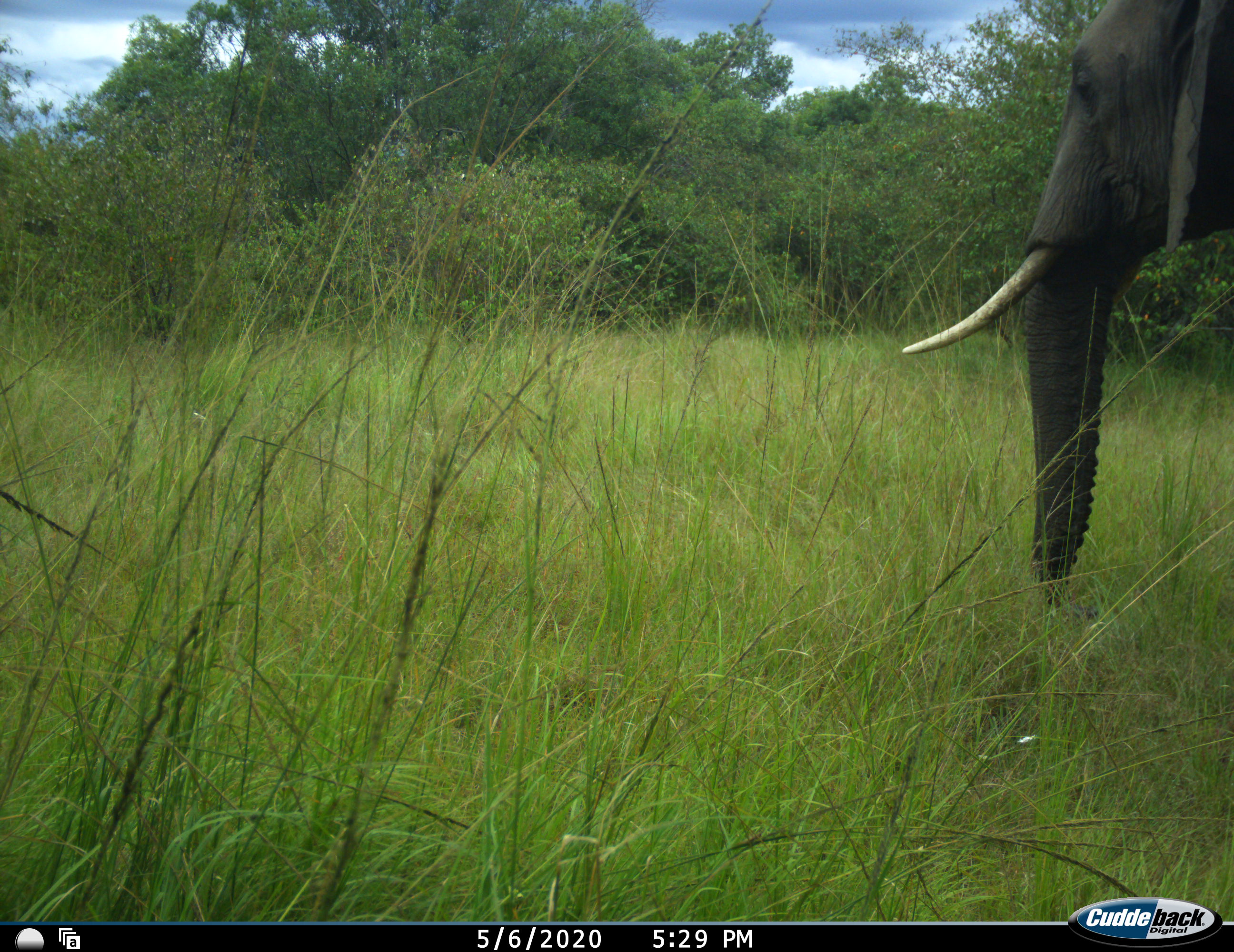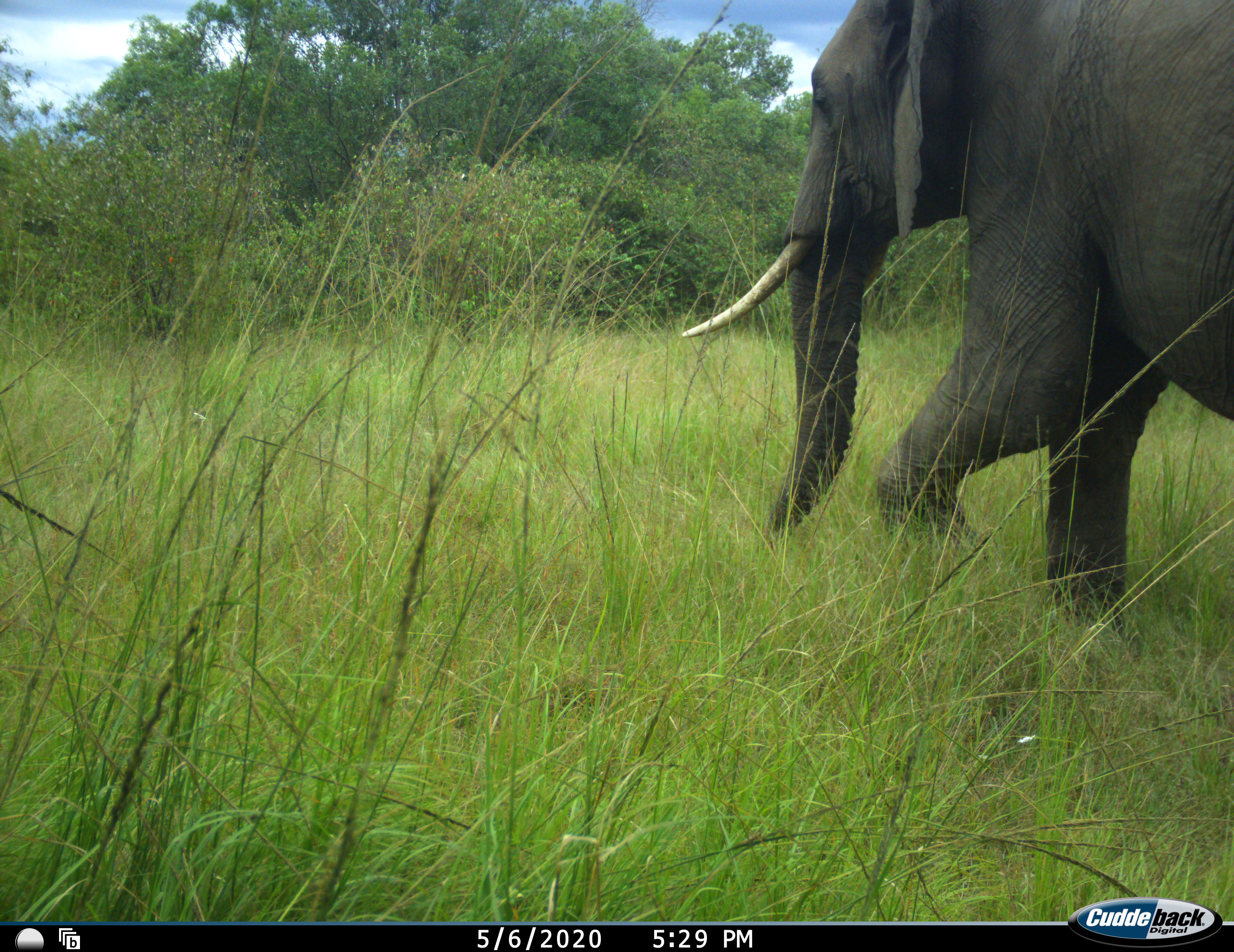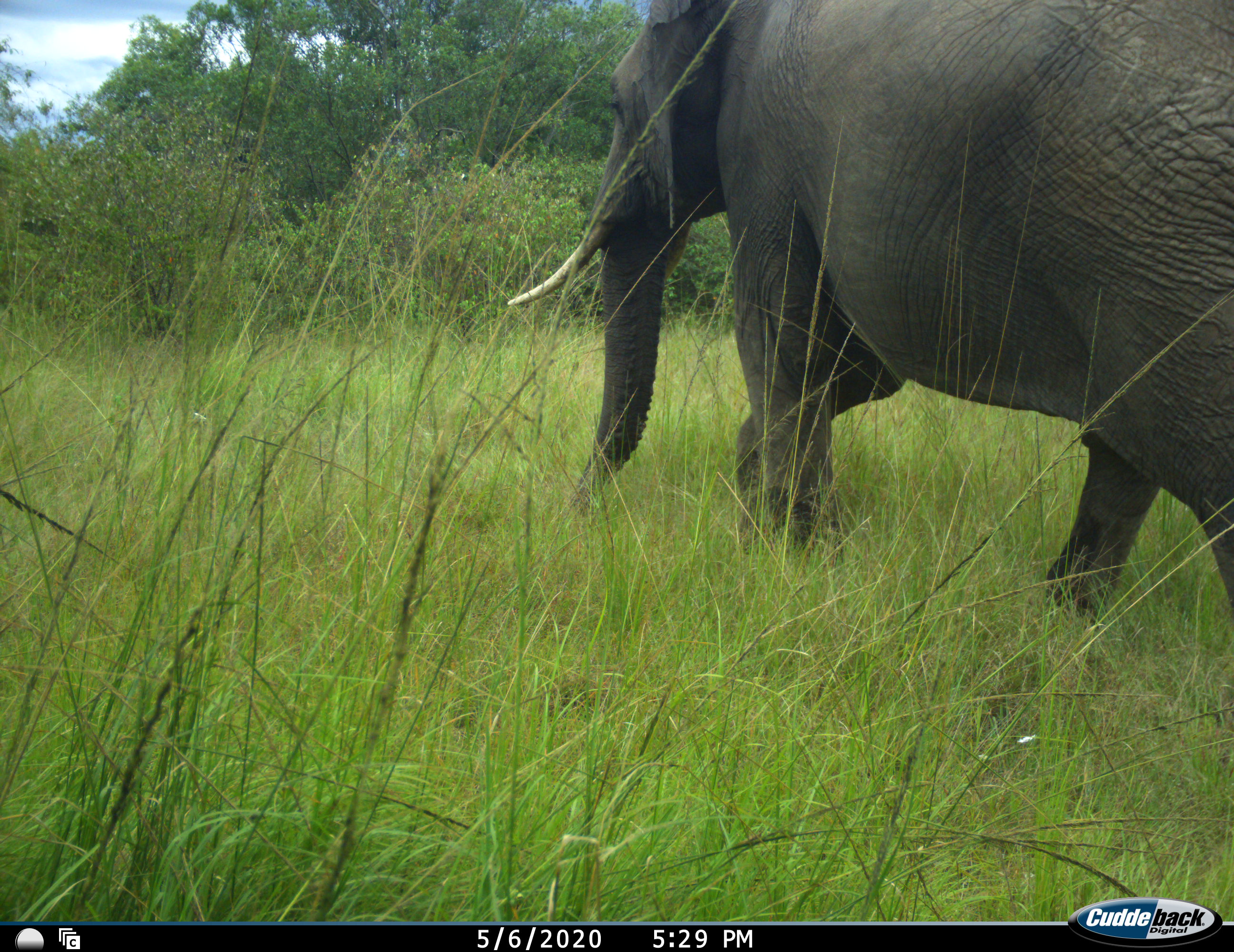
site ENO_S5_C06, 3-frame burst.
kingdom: Animalia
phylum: Chordata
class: Mammalia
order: Proboscidea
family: Elephantidae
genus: Loxodonta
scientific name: Loxodonta africana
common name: african bush elephant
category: elephant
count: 1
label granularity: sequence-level